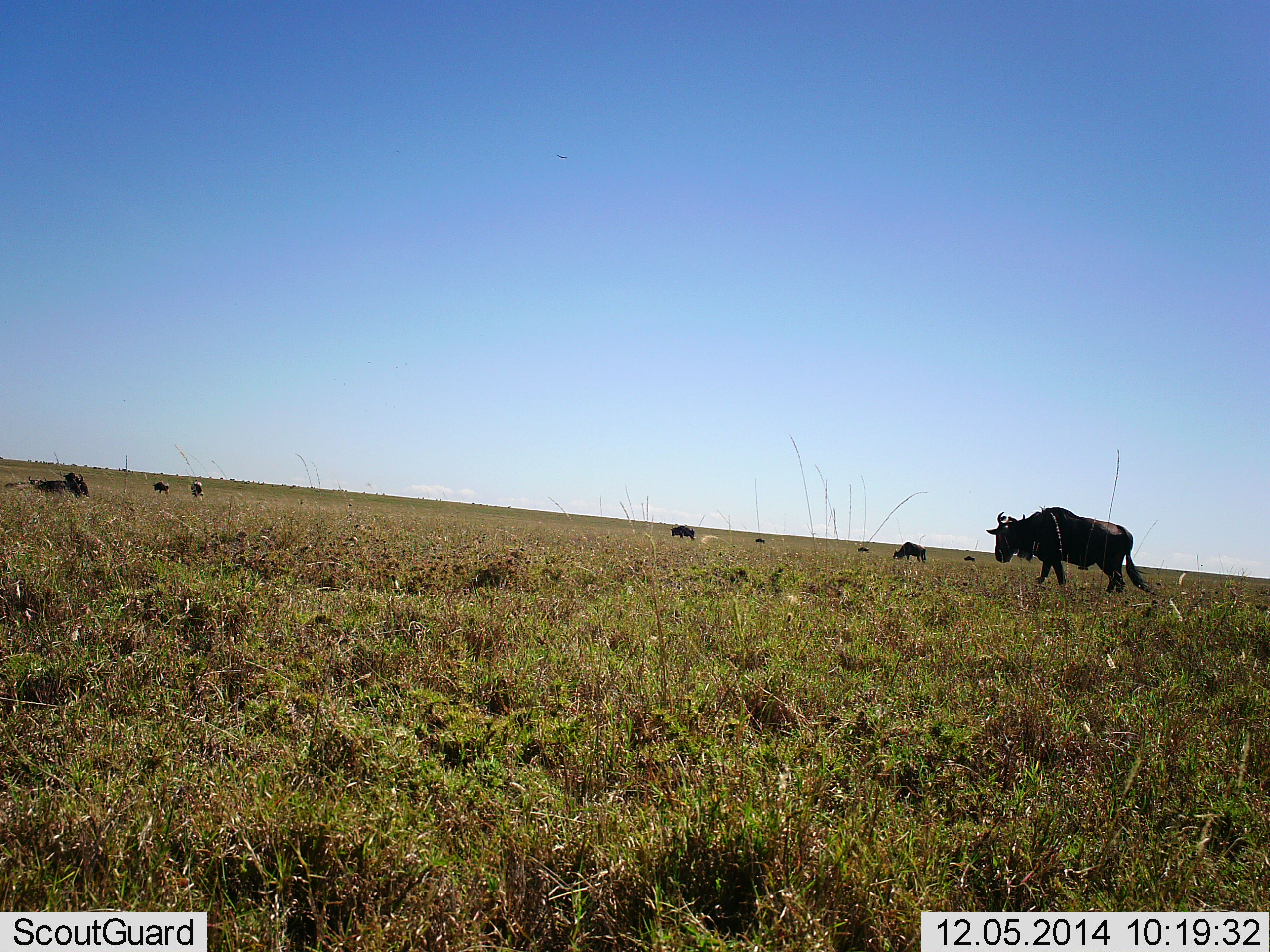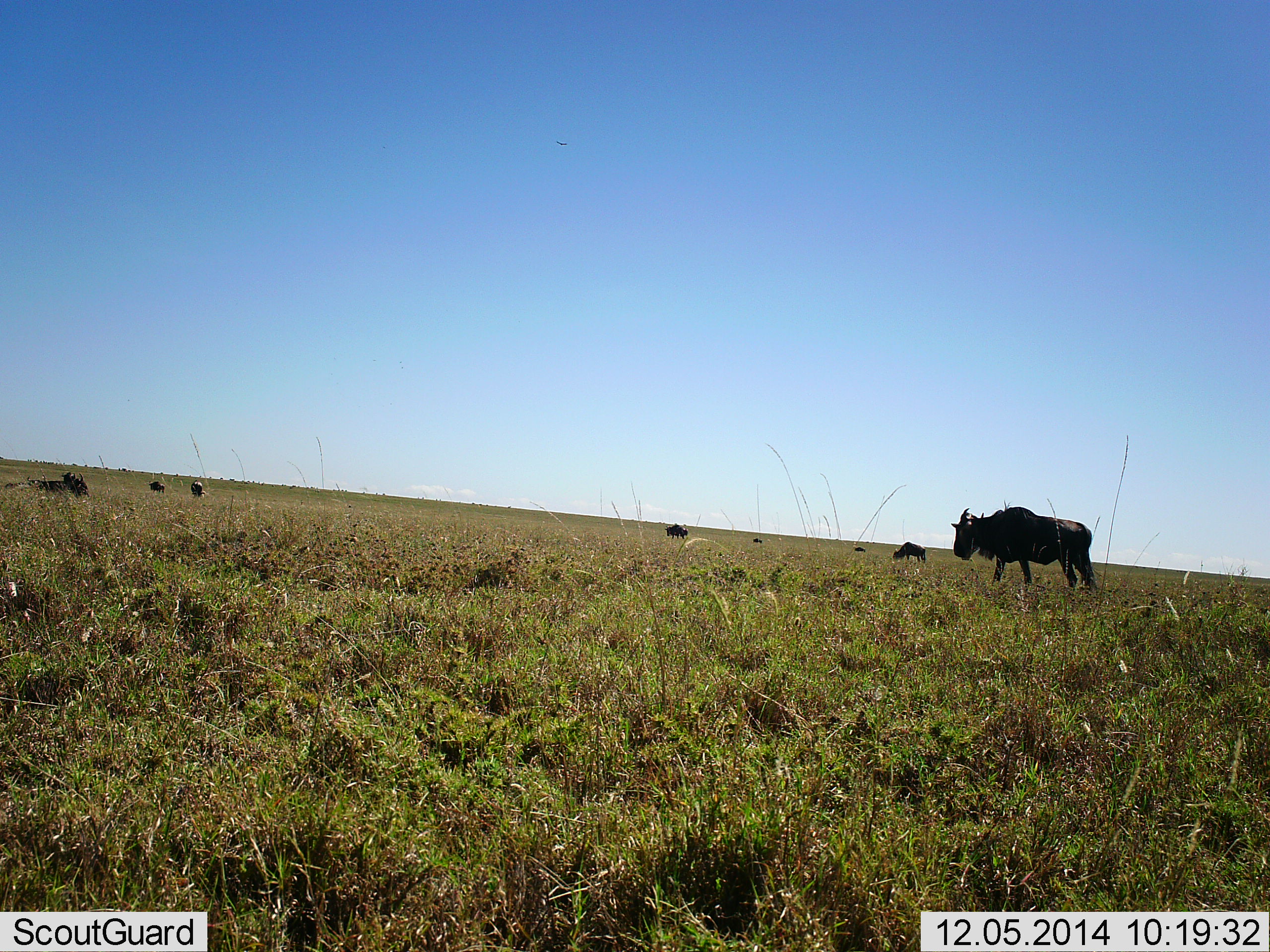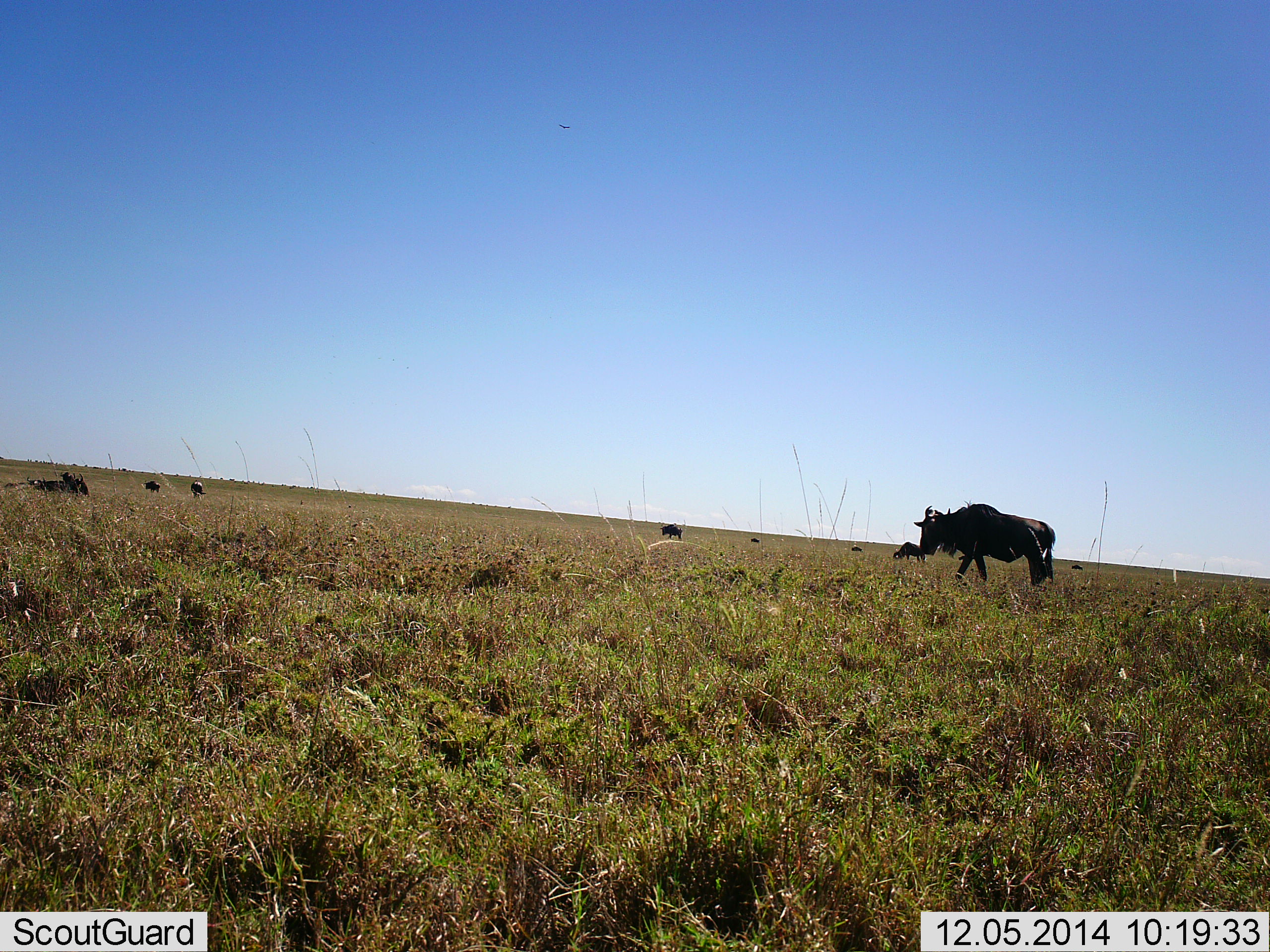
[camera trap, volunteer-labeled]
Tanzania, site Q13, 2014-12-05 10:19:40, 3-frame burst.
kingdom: Animalia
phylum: Chordata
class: Mammalia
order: Artiodactyla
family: Bovidae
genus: Connochaetes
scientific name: Connochaetes taurinus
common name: blue wildebeest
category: wildebeest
Wildebeest (blue wildebeest) (Connochaetes taurinus), count 8. Behavior (volunteer vote fractions): standing 40%, resting 20%, moving 50%, interacting 0%. Young present (vote fraction): 0%. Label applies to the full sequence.